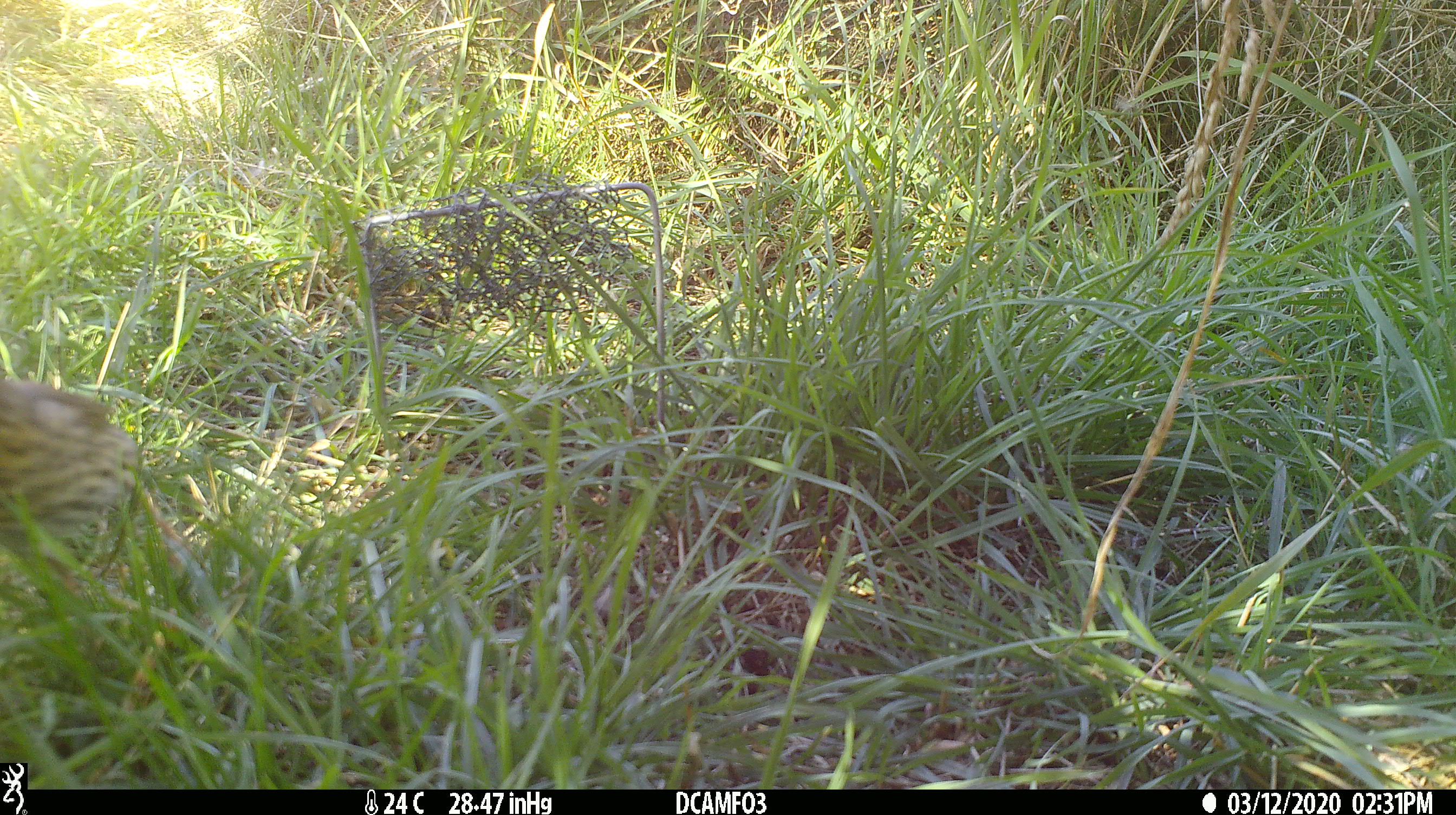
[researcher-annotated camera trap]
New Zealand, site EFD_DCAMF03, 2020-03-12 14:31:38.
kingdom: Animalia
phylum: Chordata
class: Aves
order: Passeriformes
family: Turdidae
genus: Turdus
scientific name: Turdus philomelos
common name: song thrush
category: thrush